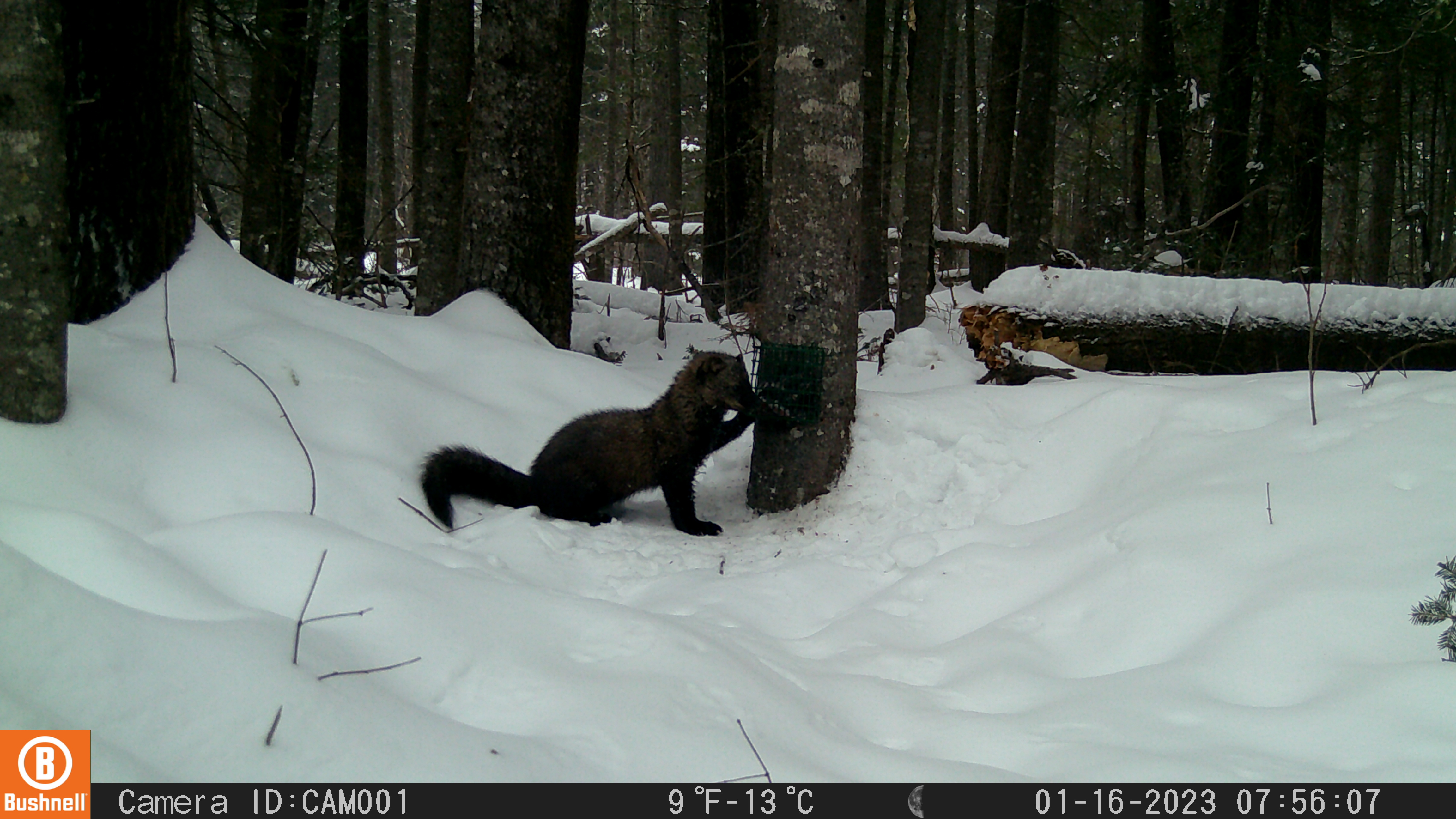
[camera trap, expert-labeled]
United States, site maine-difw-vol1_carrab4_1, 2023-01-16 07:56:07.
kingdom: Animalia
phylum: Chordata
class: Mammalia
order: Carnivora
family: Mustelidae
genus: Pekania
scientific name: Pekania pennanti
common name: fisher